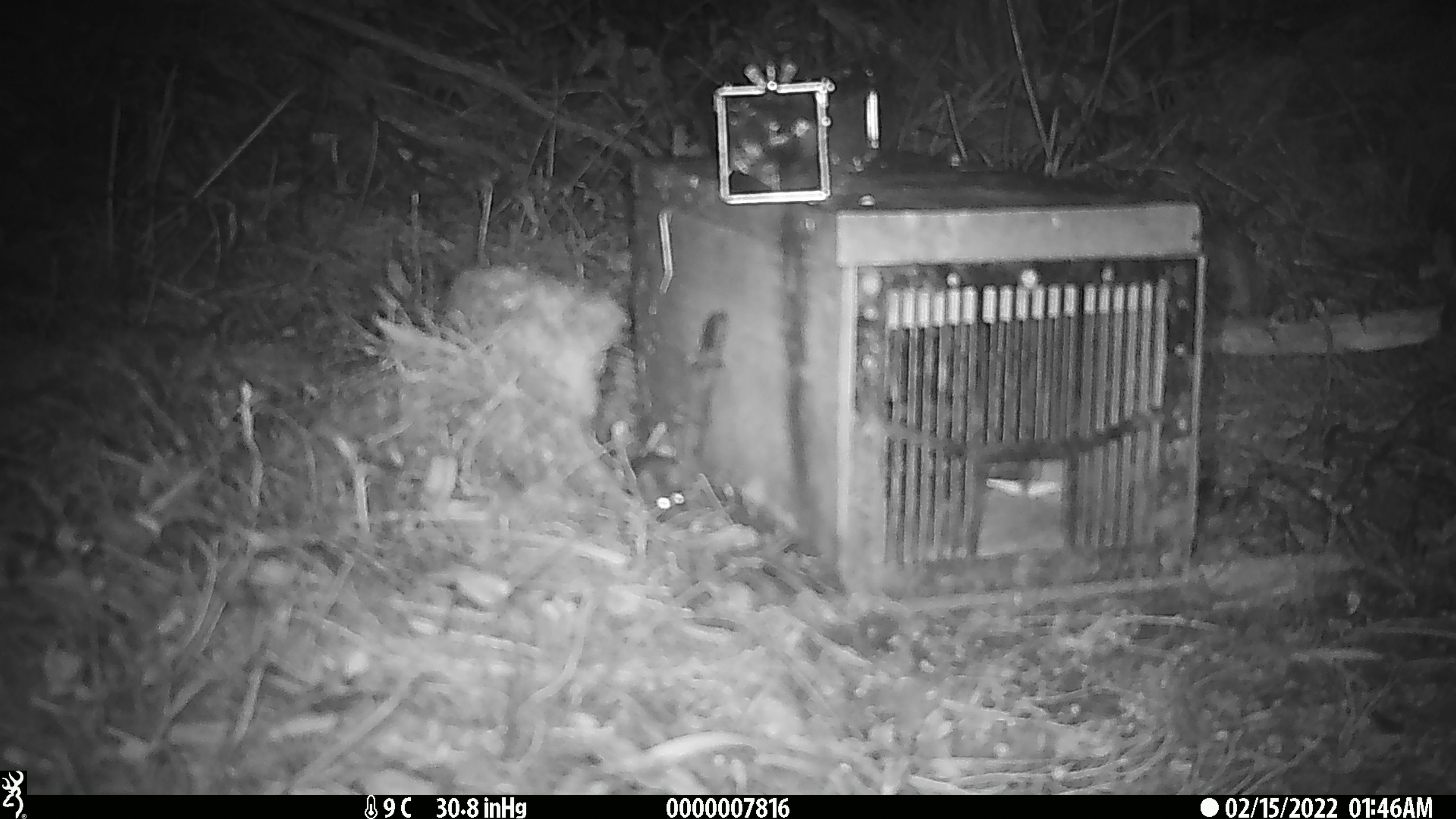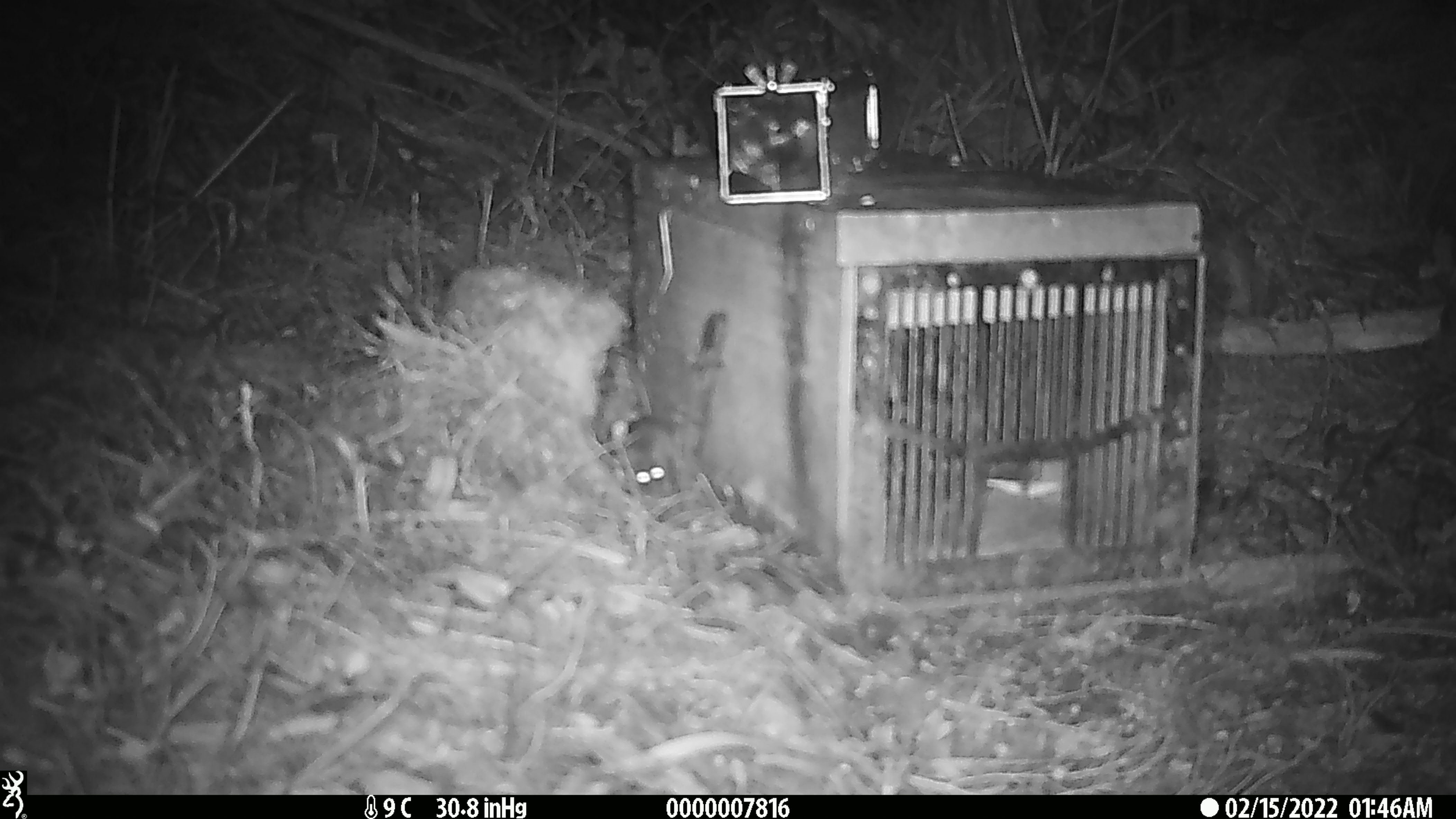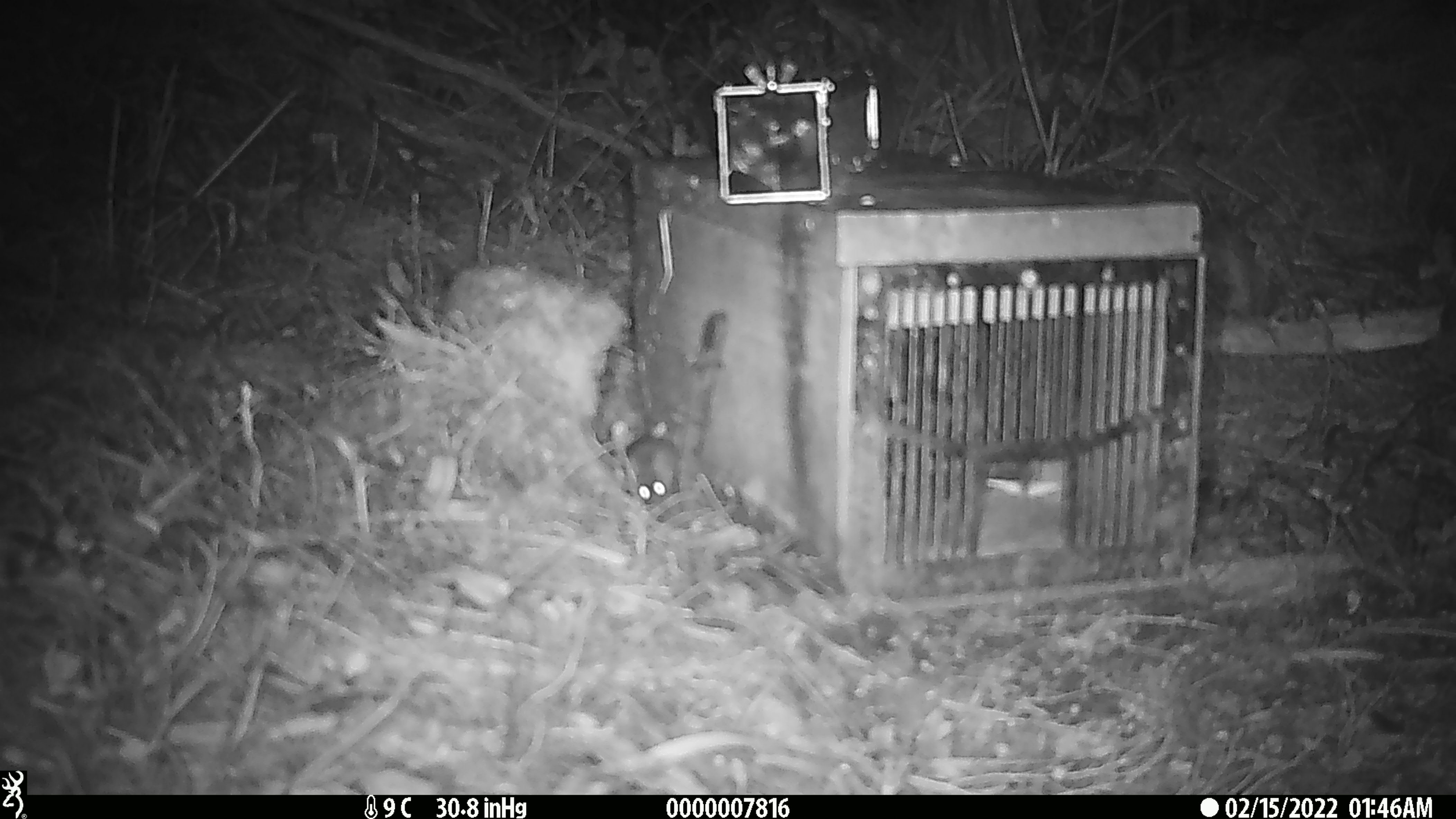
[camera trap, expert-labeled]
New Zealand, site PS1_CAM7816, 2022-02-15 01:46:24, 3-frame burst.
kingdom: Animalia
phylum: Chordata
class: Mammalia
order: Rodentia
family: Muridae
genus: Mus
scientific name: Mus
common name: mouse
Mouse (Mus).